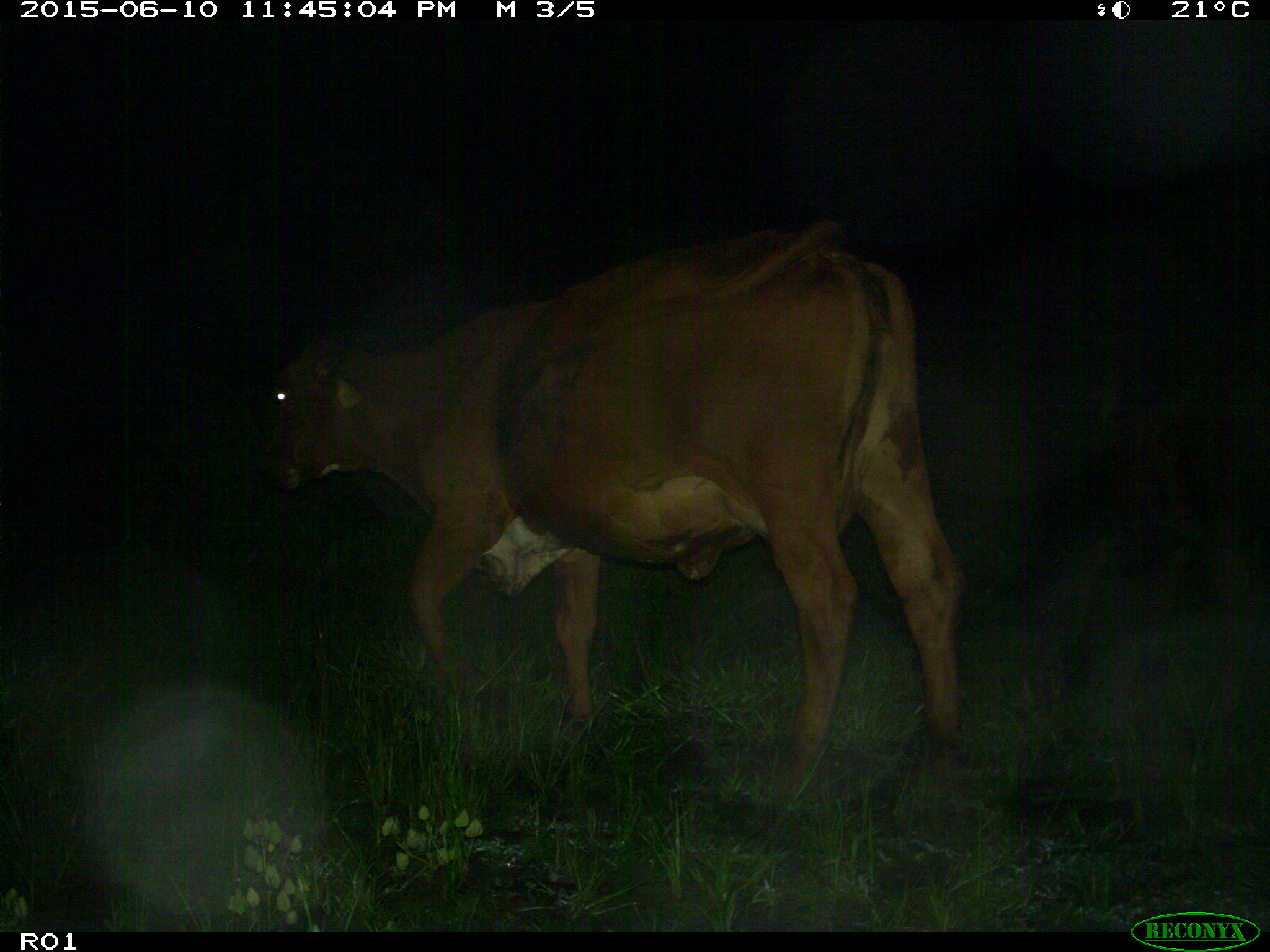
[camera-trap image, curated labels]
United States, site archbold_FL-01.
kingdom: Animalia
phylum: Chordata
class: Mammalia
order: Artiodactyla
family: Bovidae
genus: Bos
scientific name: Bos taurus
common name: domestic cow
Bos taurus (domestic cow).